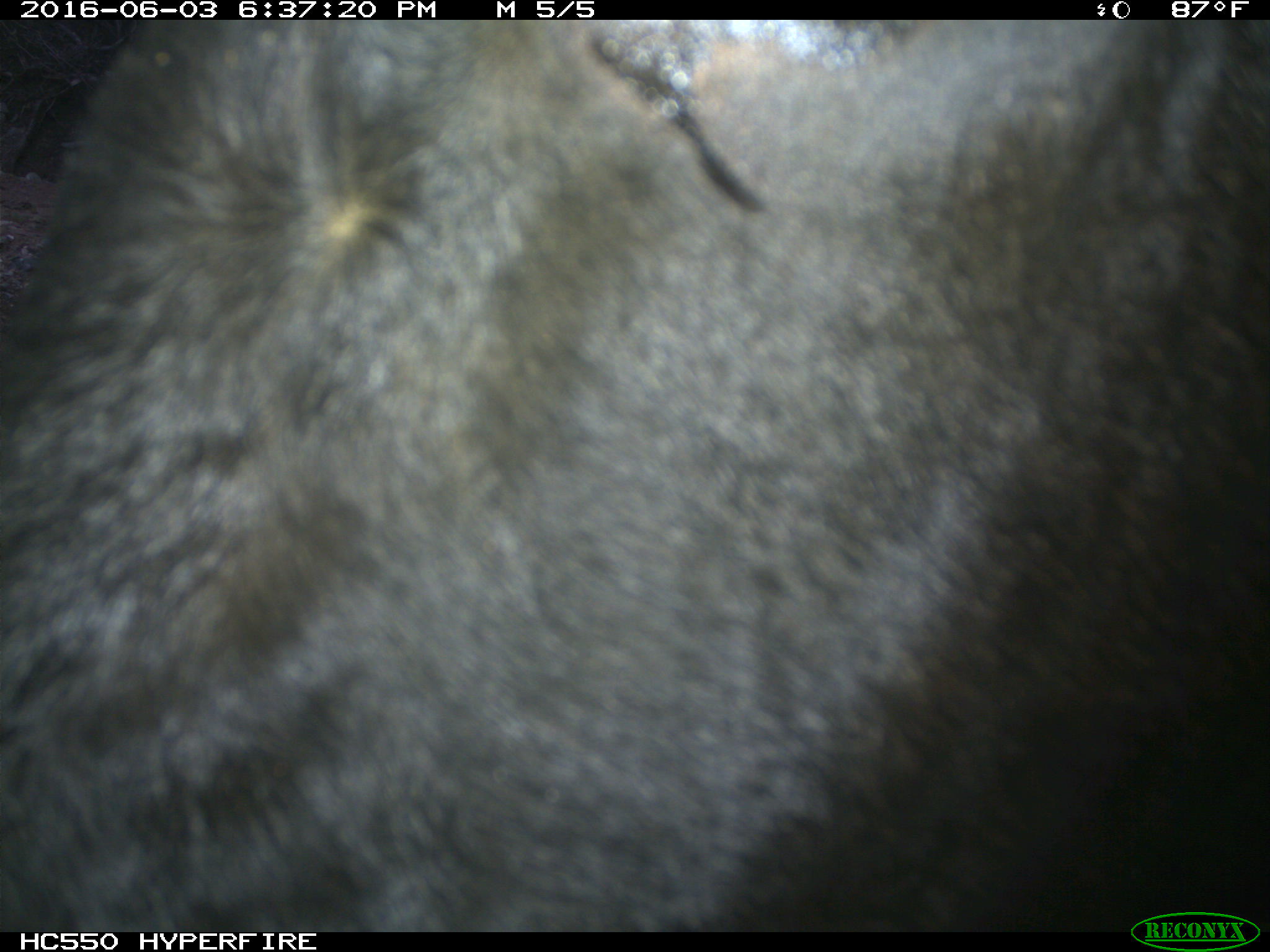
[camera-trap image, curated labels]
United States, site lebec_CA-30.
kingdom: Animalia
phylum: Chordata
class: Mammalia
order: Artiodactyla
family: Bovidae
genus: Bos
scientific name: Bos taurus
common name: domestic cow